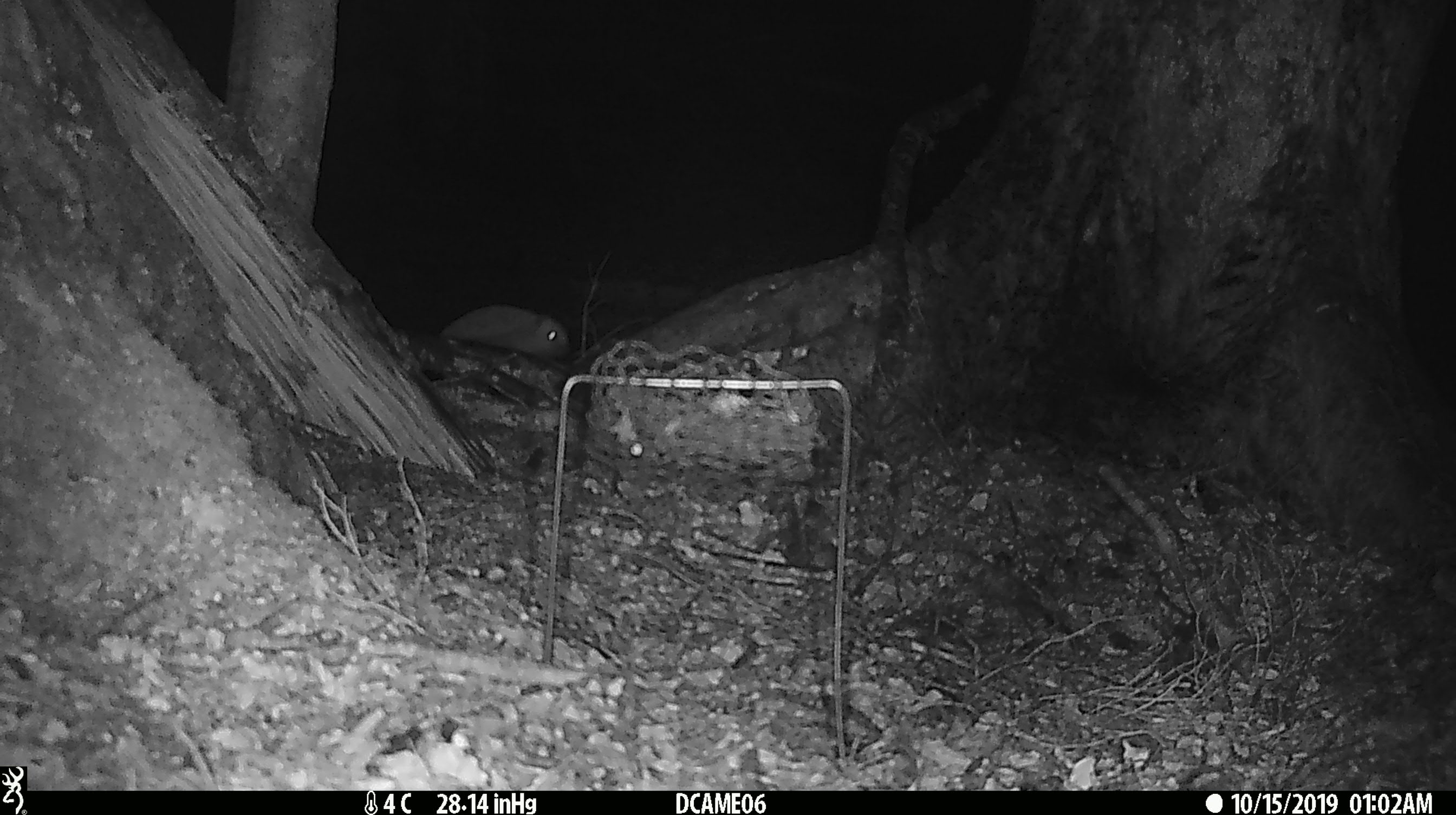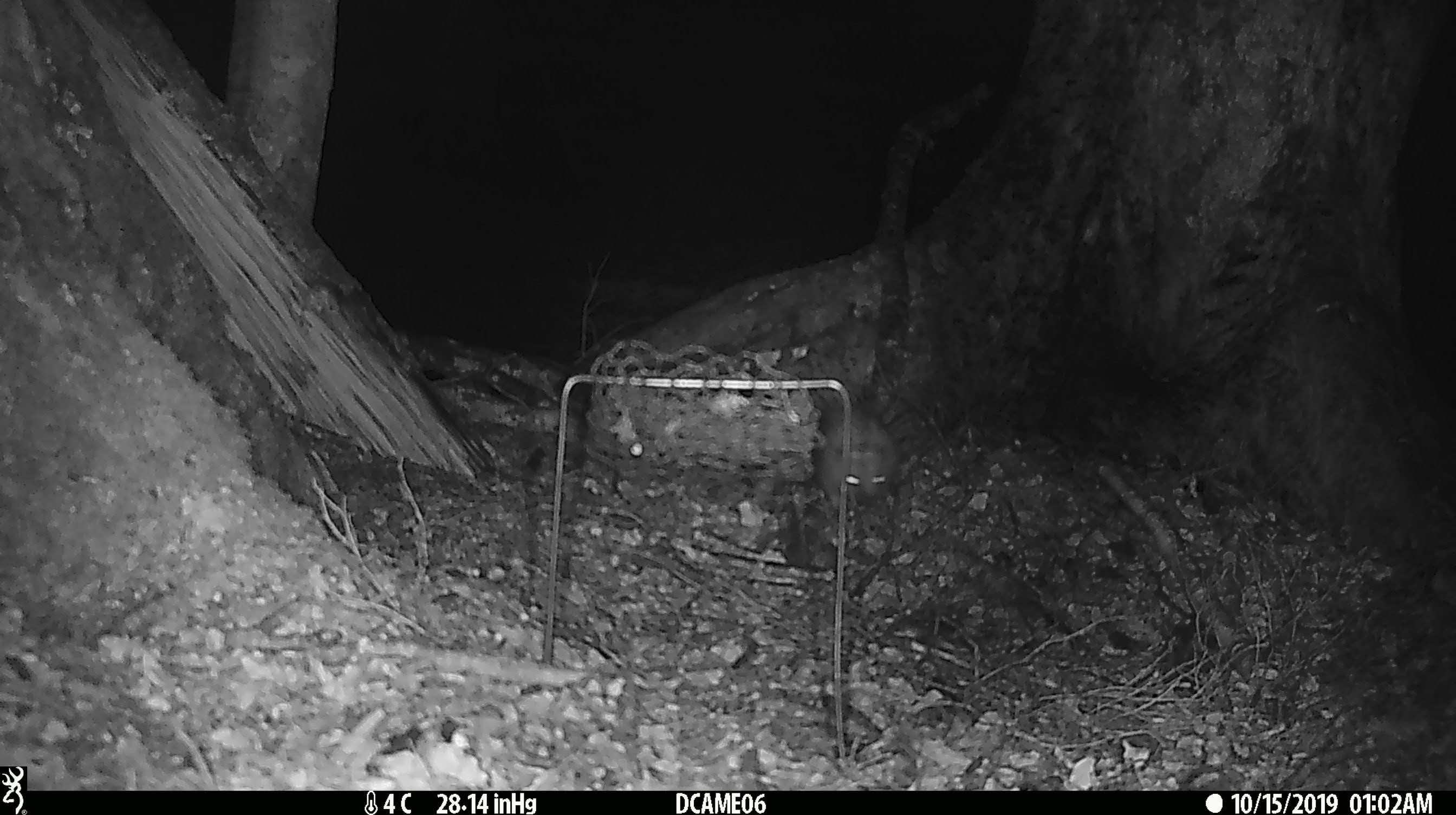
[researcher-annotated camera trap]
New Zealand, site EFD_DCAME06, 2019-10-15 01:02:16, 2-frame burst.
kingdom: Animalia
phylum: Chordata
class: Mammalia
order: Rodentia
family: Muridae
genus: Mus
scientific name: Mus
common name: mouse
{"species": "mouse (Mus)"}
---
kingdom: Animalia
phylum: Chordata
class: Mammalia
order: Eulipotyphla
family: Erinaceidae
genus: Erinaceus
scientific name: Erinaceus europaeus europaeus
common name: european hedgehog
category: hedgehog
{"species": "hedgehog (european hedgehog) (Erinaceus europaeus europaeus)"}